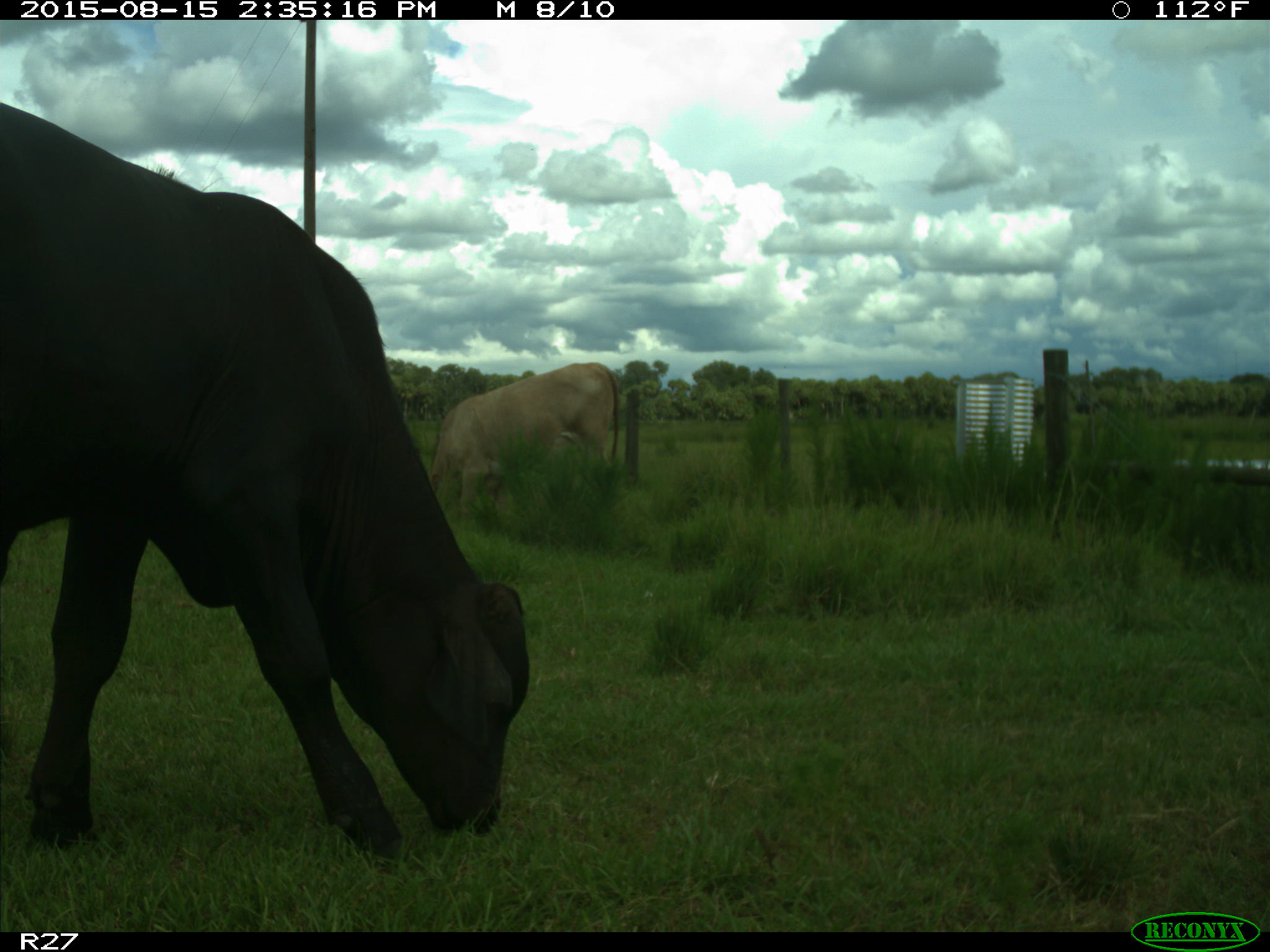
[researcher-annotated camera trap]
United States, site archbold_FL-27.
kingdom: Animalia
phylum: Chordata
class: Mammalia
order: Artiodactyla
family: Bovidae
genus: Bos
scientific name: Bos taurus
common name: domestic cow